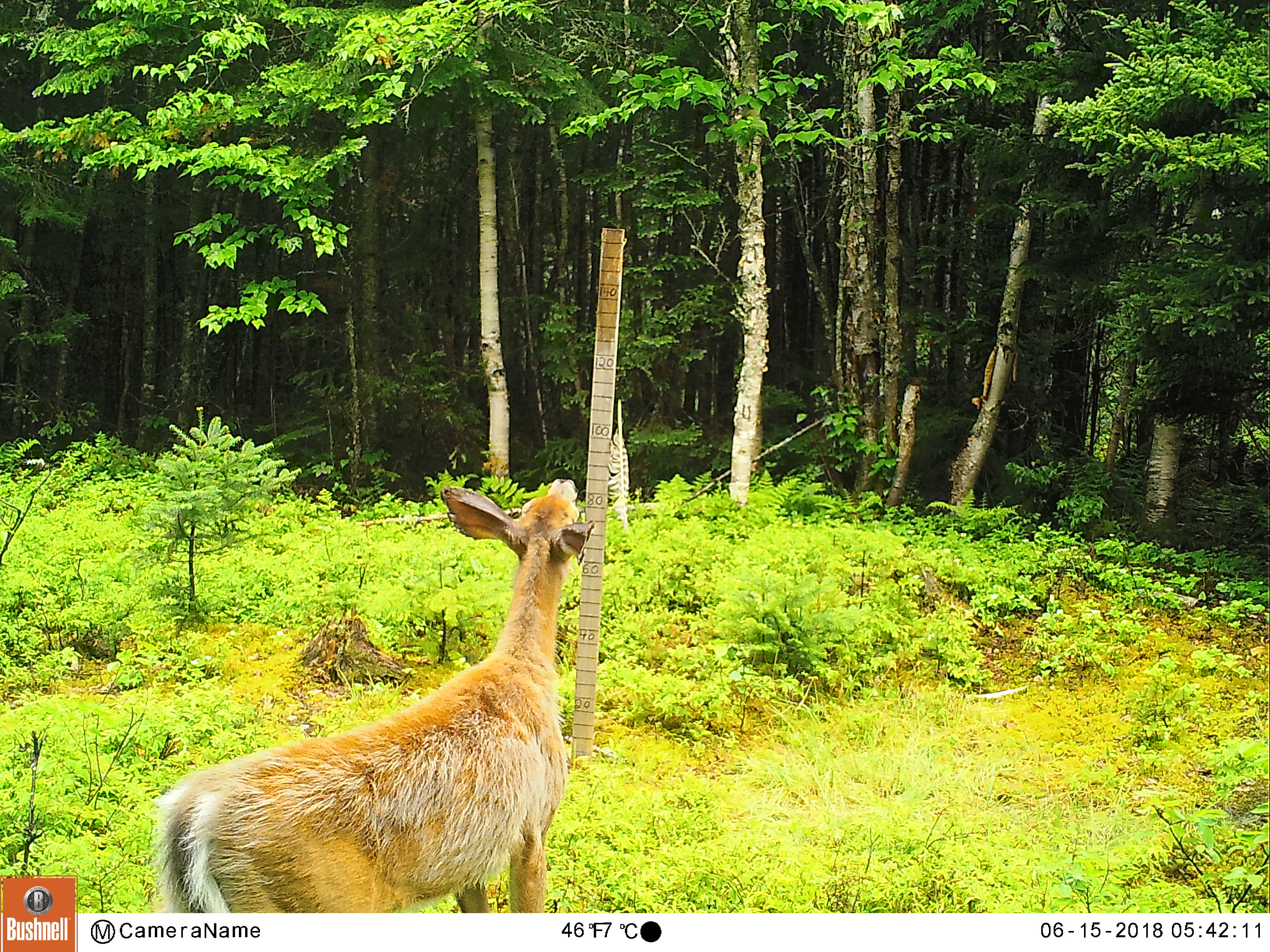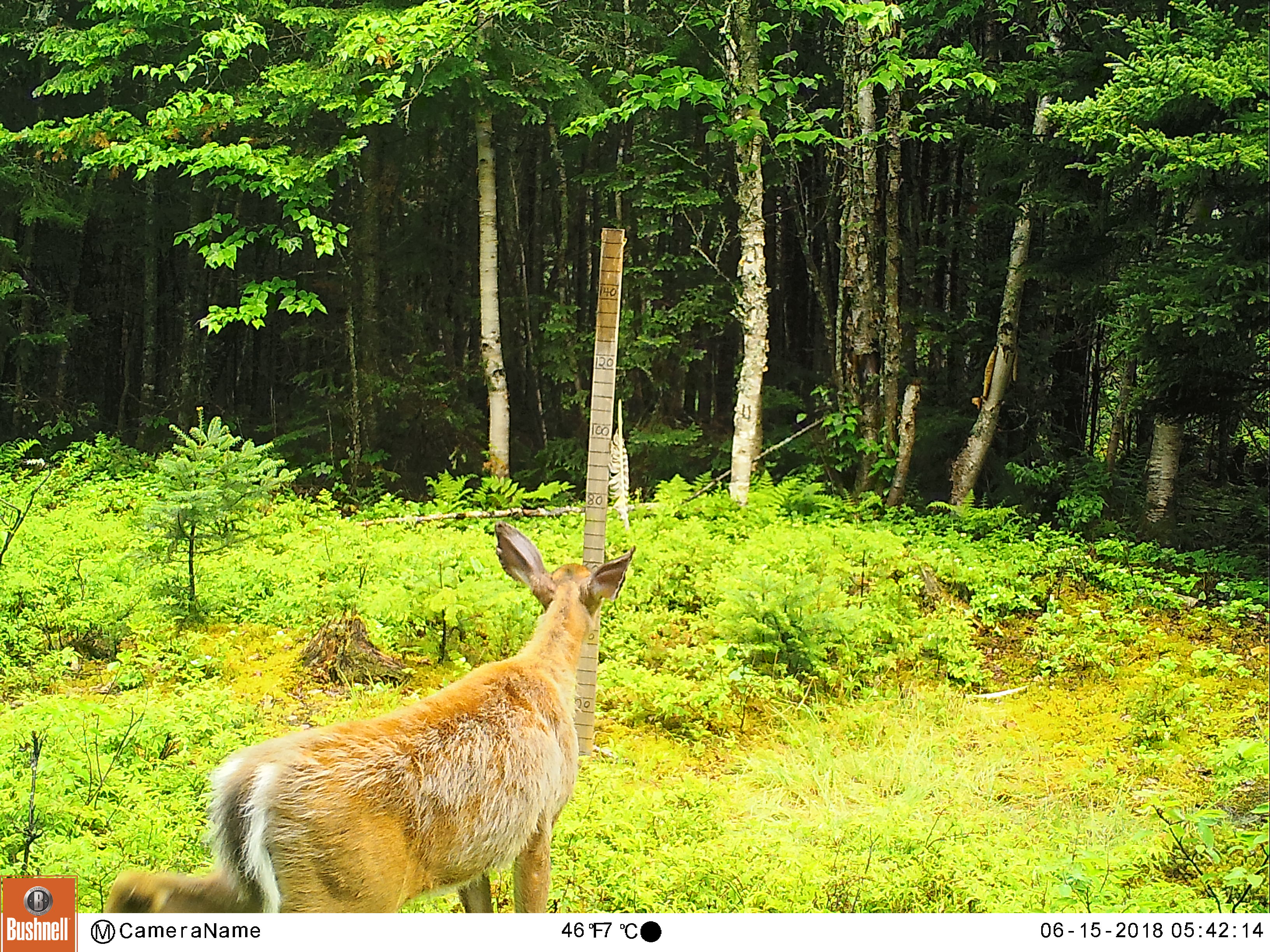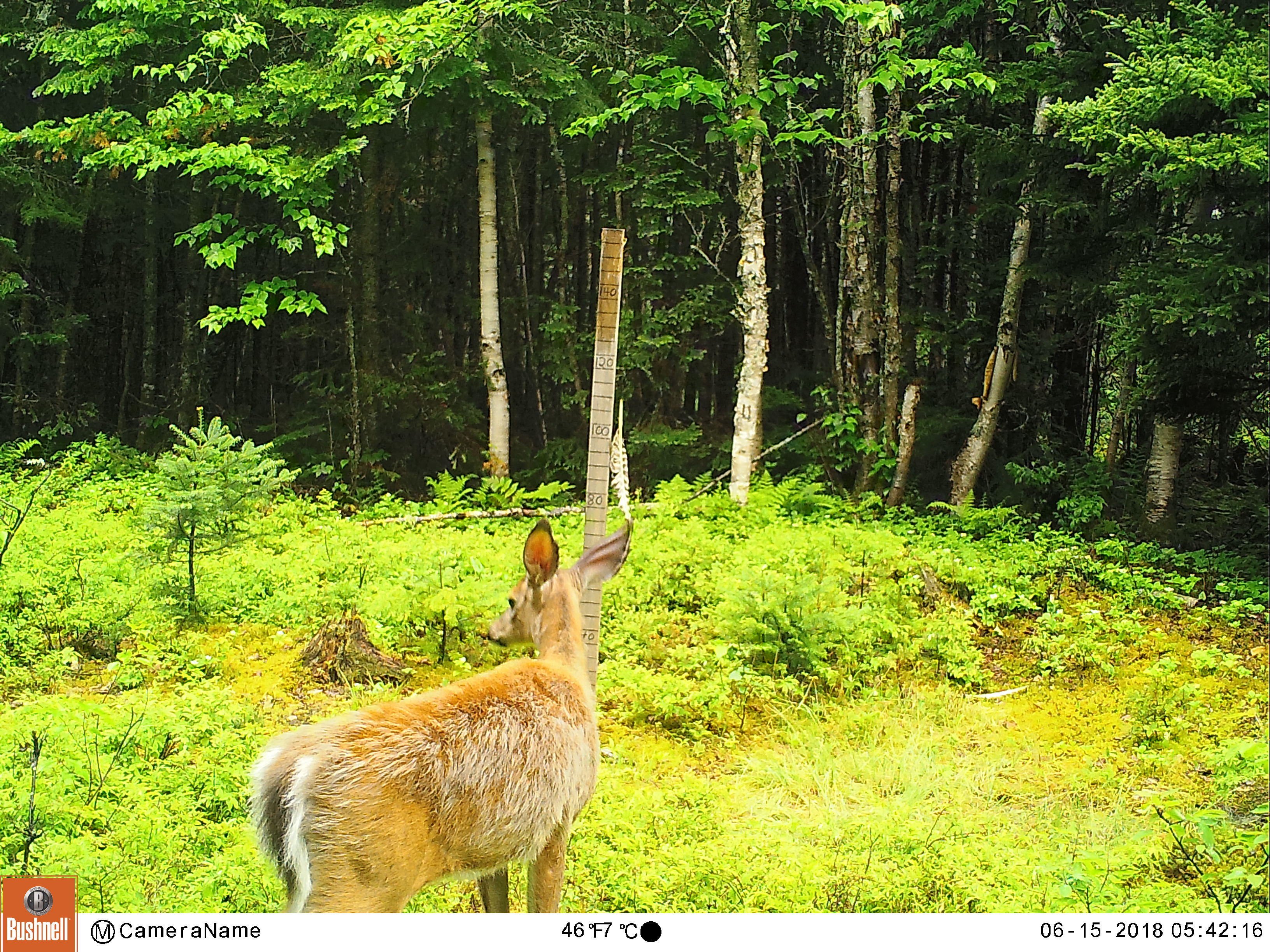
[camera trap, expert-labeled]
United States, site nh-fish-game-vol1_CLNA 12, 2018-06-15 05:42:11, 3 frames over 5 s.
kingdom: Animalia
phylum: Chordata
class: Mammalia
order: Artiodactyla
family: Cervidae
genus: Odocoileus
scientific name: Odocoileus virginianus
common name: white-tailed deer